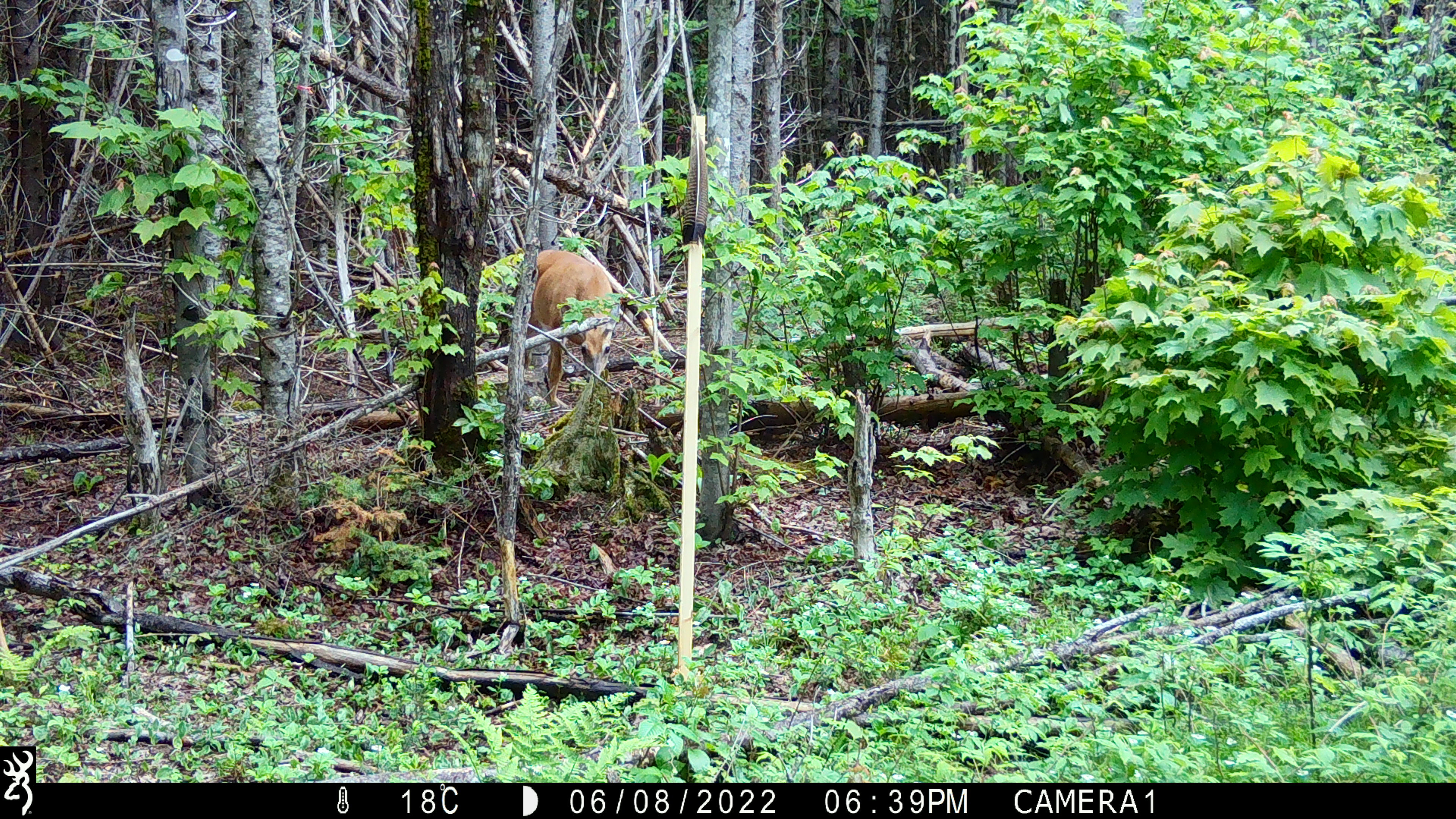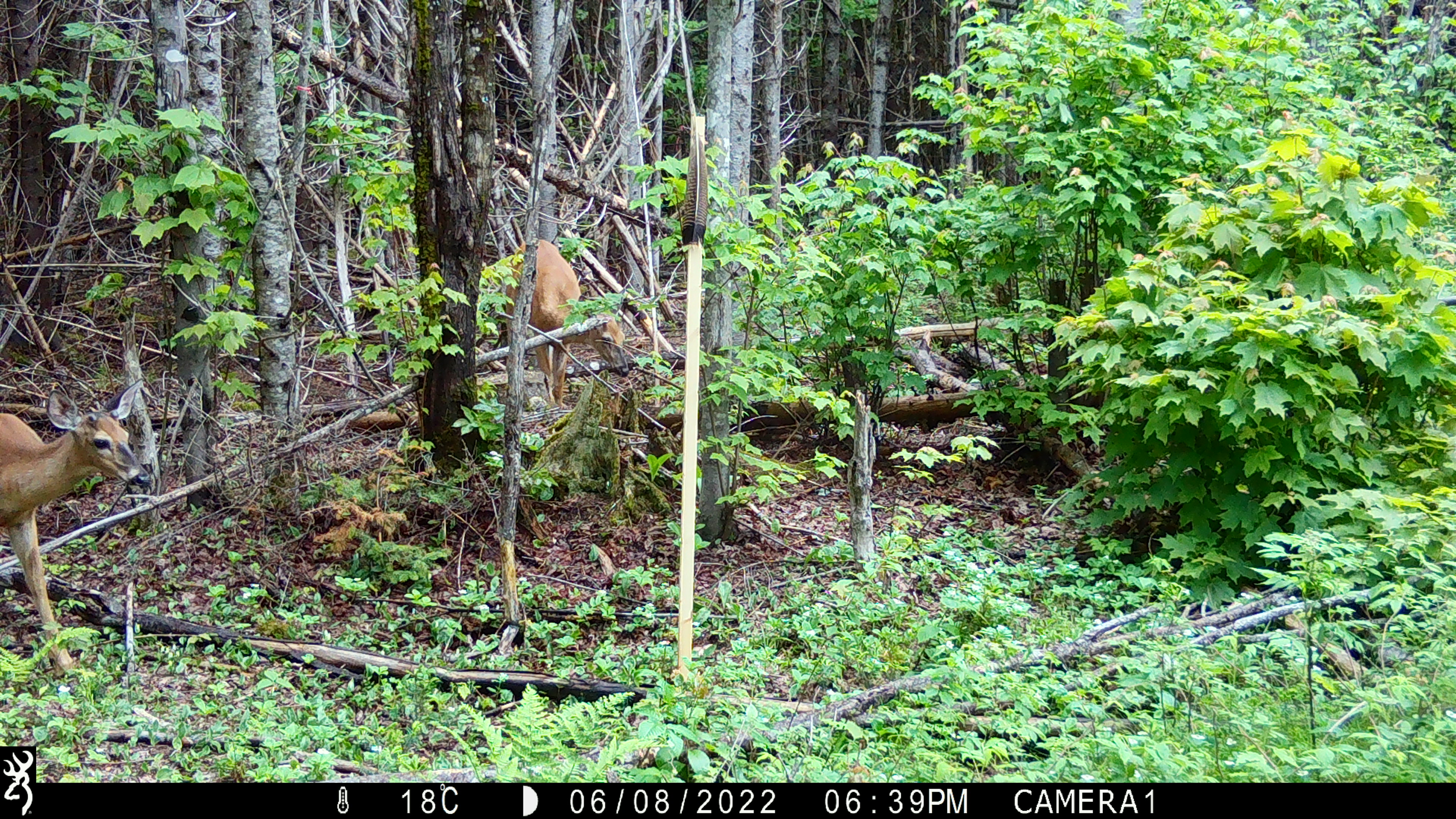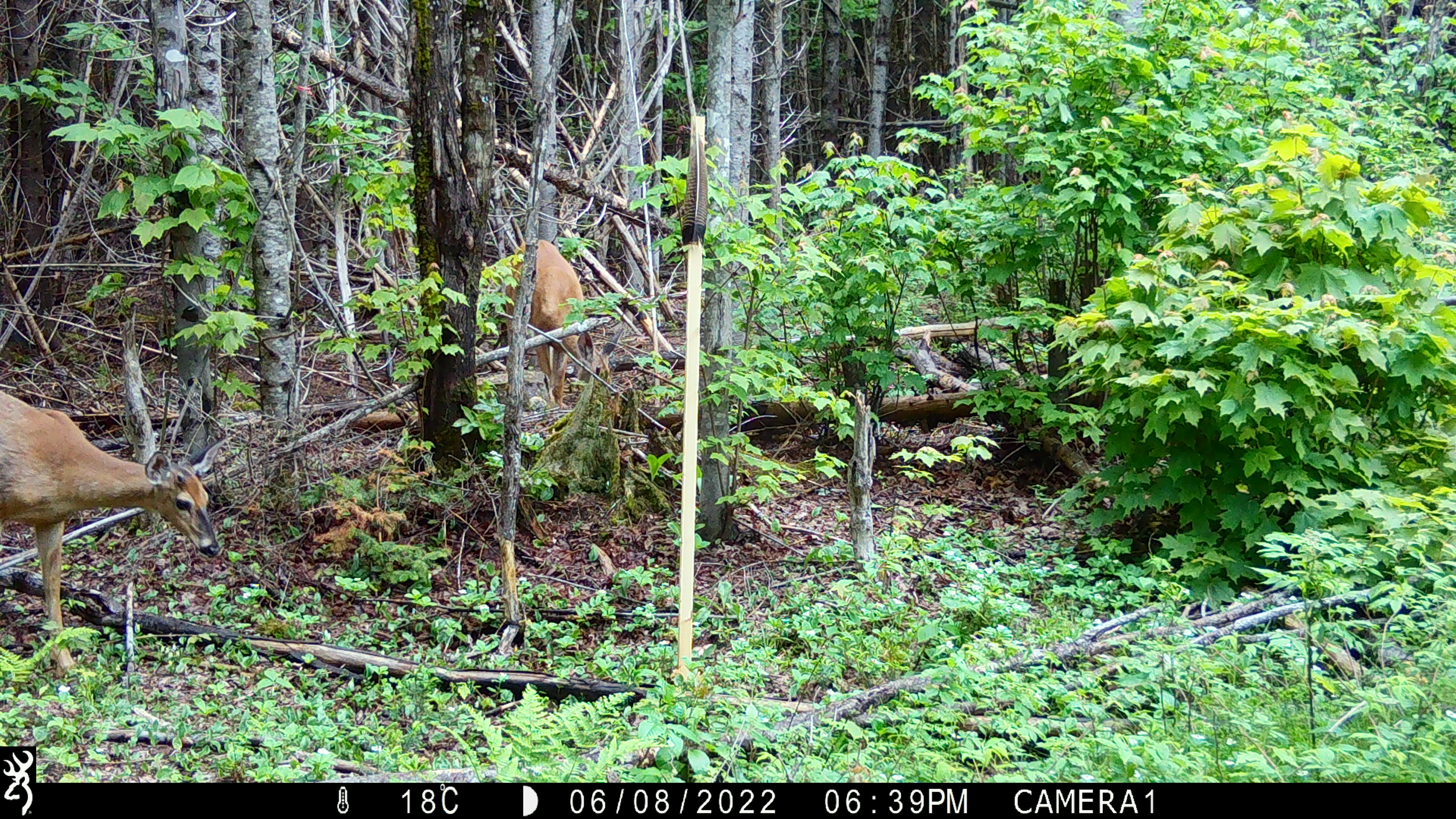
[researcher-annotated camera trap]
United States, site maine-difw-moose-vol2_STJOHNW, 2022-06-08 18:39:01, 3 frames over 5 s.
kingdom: Animalia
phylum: Chordata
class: Mammalia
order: Artiodactyla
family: Cervidae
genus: Odocoileus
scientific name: Odocoileus virginianus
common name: white-tailed deer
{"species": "white-tailed deer (Odocoileus virginianus)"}